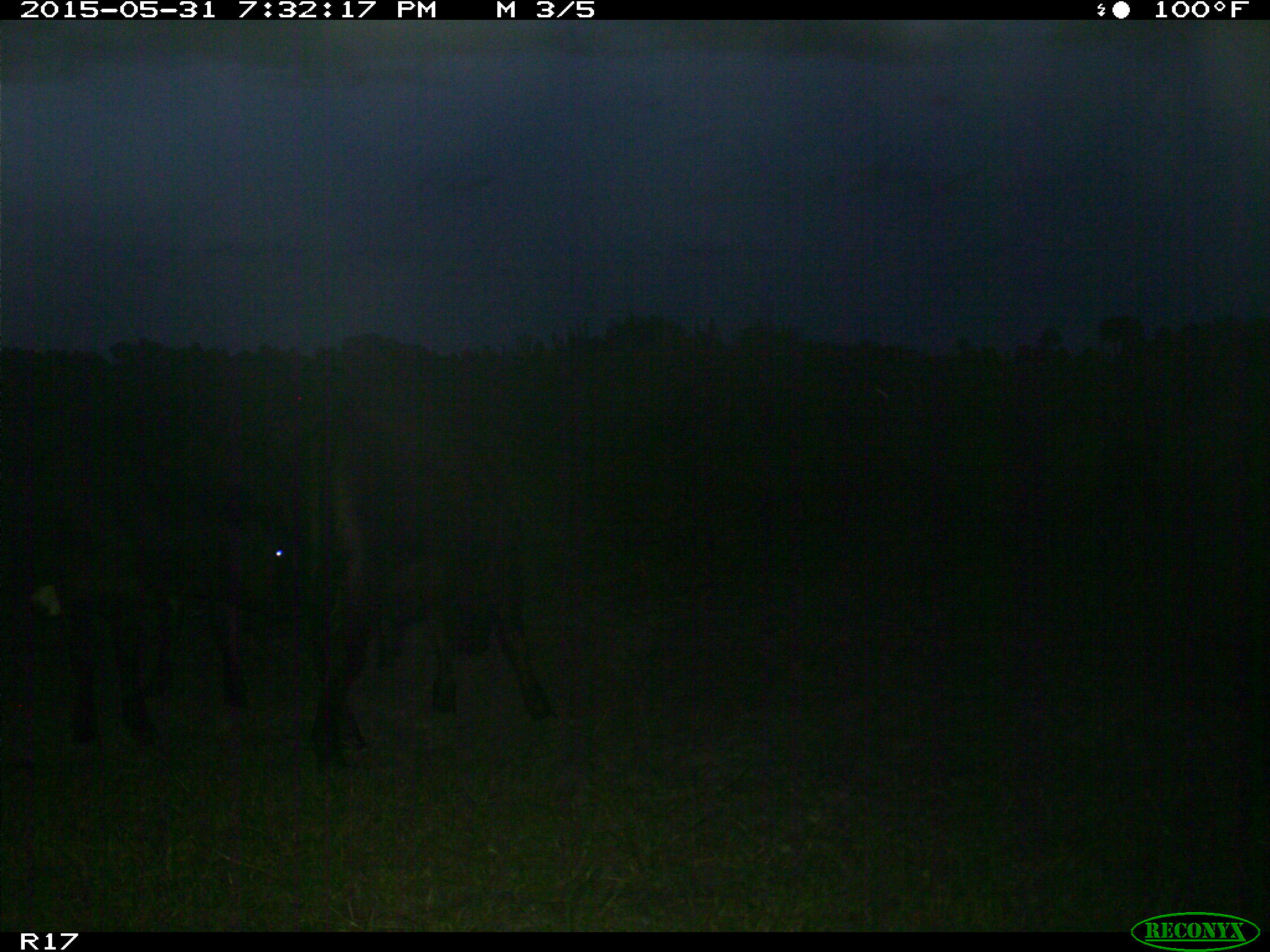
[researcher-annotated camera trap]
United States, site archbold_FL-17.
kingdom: Animalia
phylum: Chordata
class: Mammalia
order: Artiodactyla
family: Bovidae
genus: Bos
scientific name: Bos taurus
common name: domestic cow